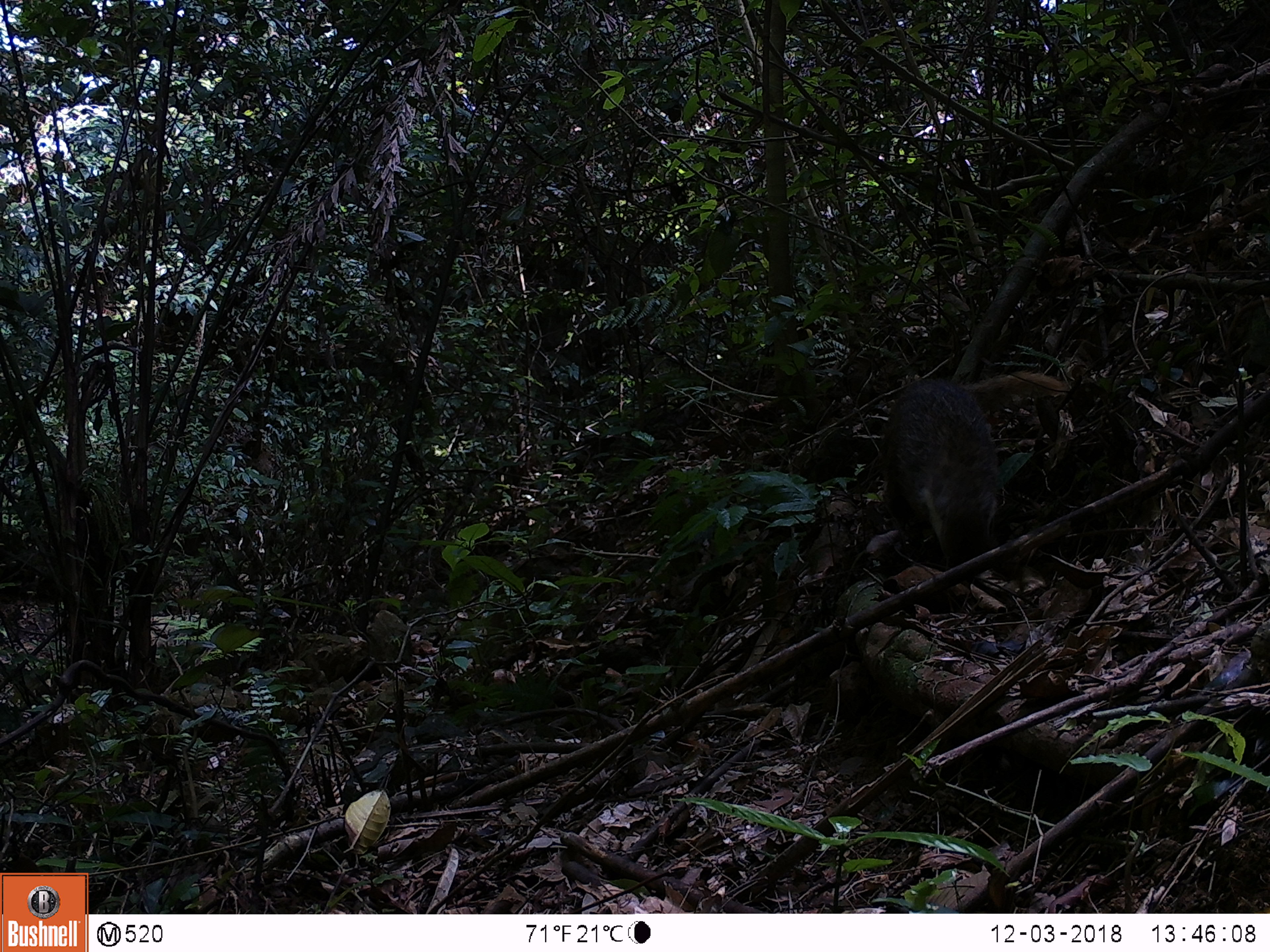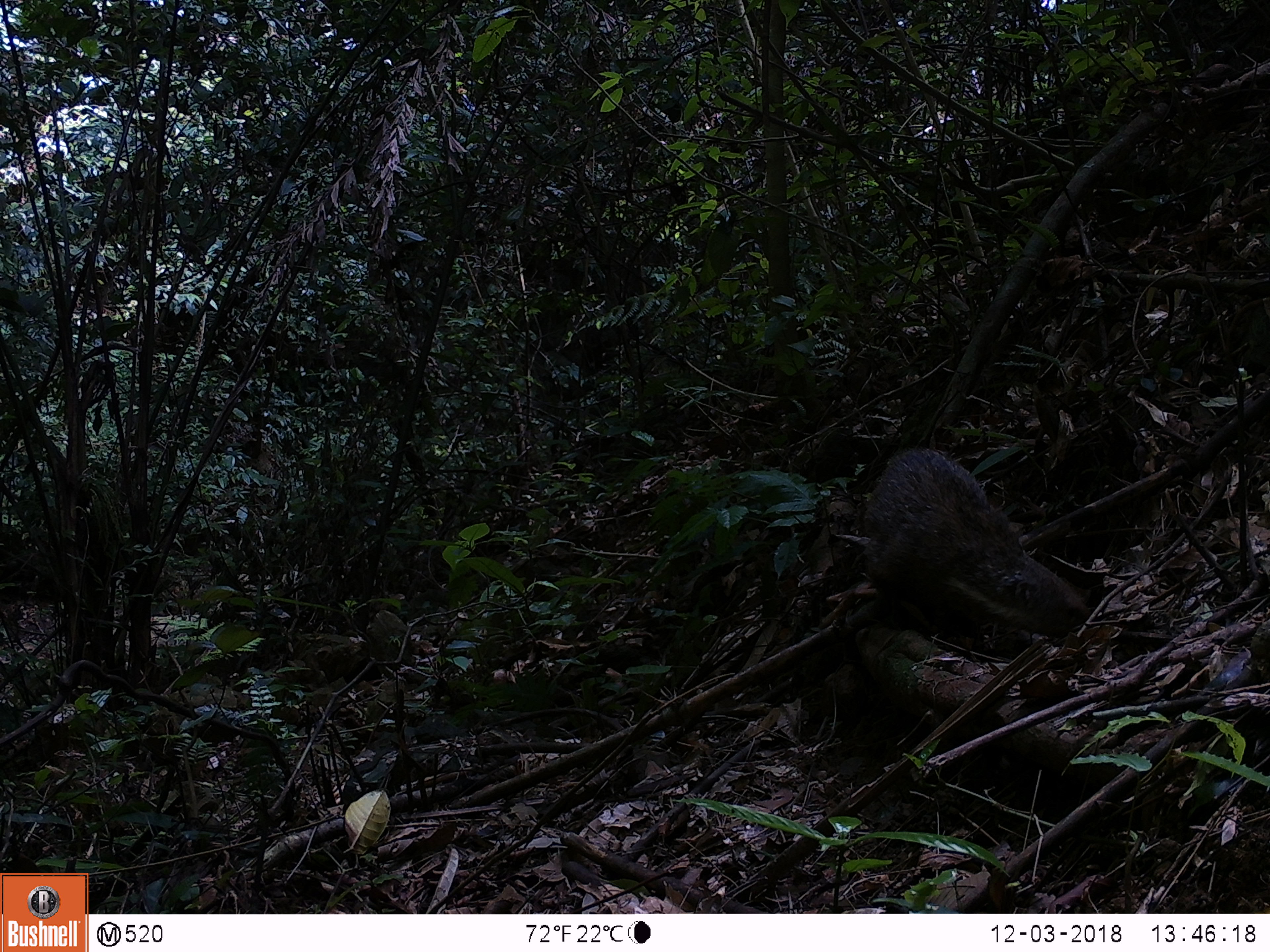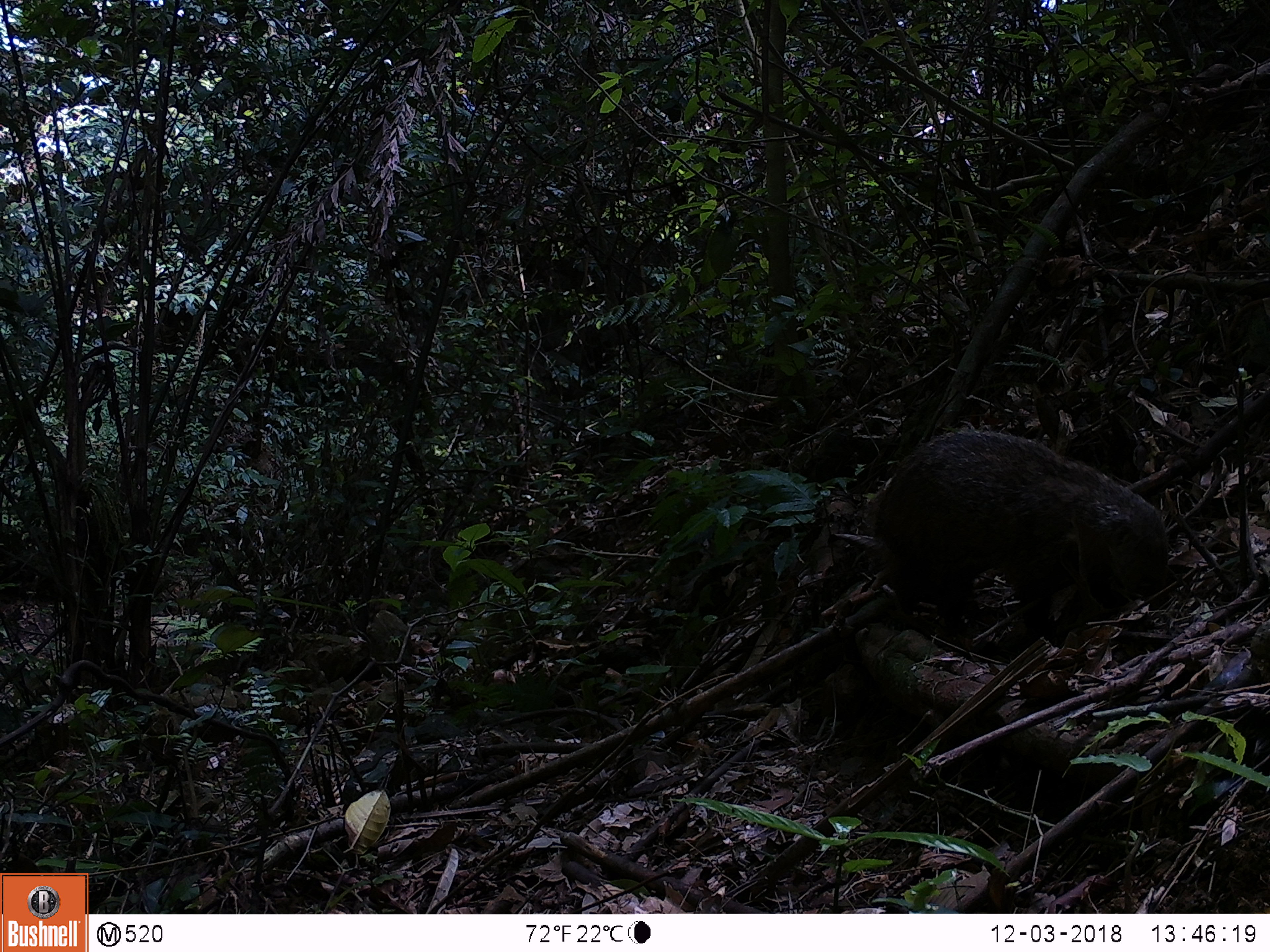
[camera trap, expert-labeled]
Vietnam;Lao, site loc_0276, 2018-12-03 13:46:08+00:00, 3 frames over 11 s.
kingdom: Animalia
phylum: Chordata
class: Mammalia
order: Carnivora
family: Herpestidae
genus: Urva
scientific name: Urva urva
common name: crab-eating mongoose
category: crab eating mongoose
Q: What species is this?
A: Crab eating mongoose (crab-eating mongoose) (Urva urva).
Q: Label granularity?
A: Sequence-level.